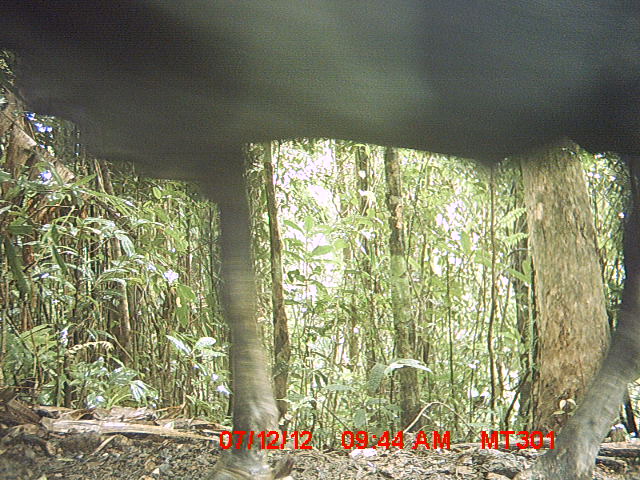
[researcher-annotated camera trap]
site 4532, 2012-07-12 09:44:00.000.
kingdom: Animalia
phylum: Chordata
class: Mammalia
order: Artiodactyla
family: Bovidae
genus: Bos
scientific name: Bos taurus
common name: domestic cattle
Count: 1.